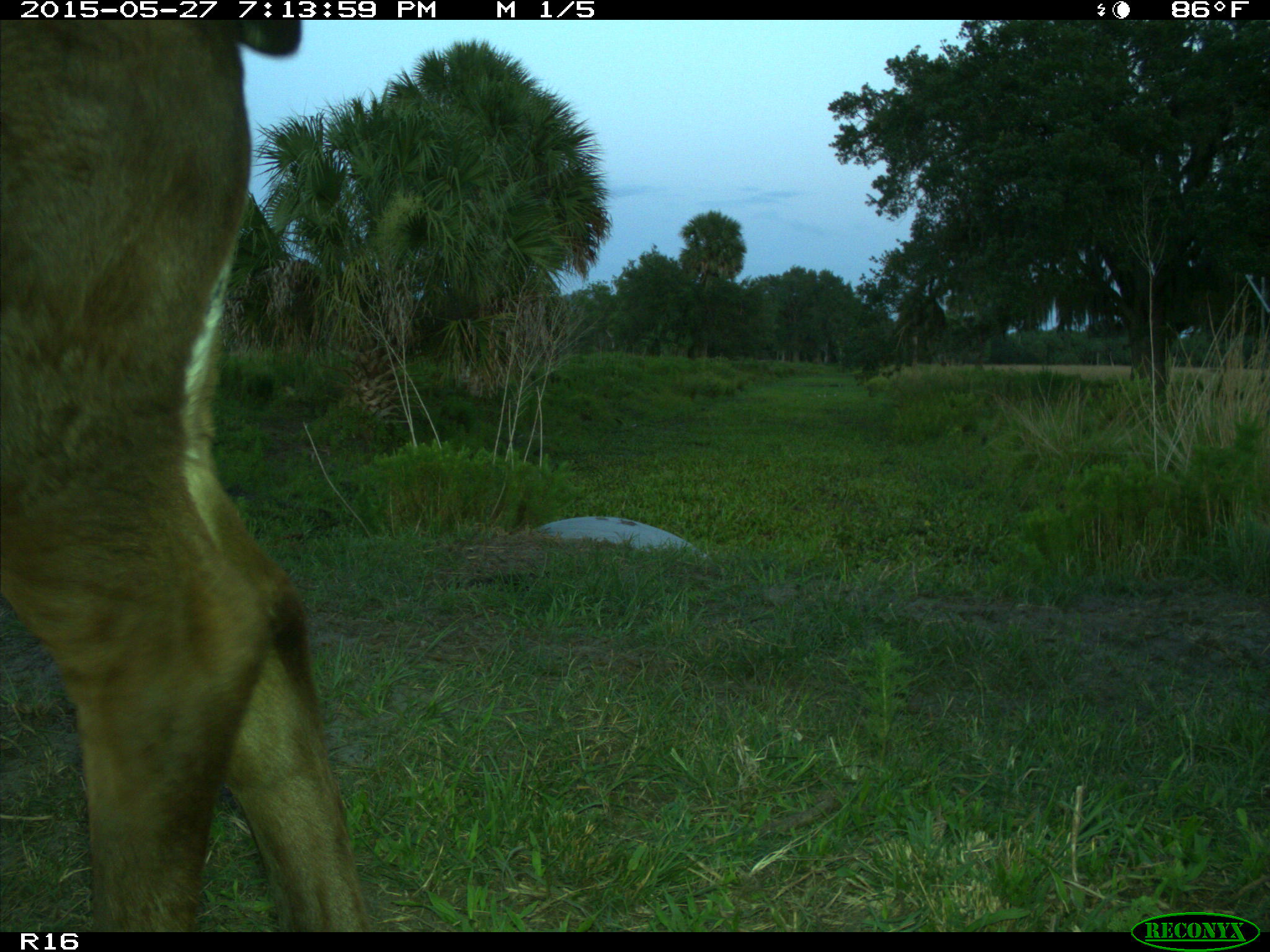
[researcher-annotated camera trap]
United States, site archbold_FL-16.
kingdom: Animalia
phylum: Chordata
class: Mammalia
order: Artiodactyla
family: Bovidae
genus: Bos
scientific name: Bos taurus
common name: domestic cow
Bos taurus (domestic cow).